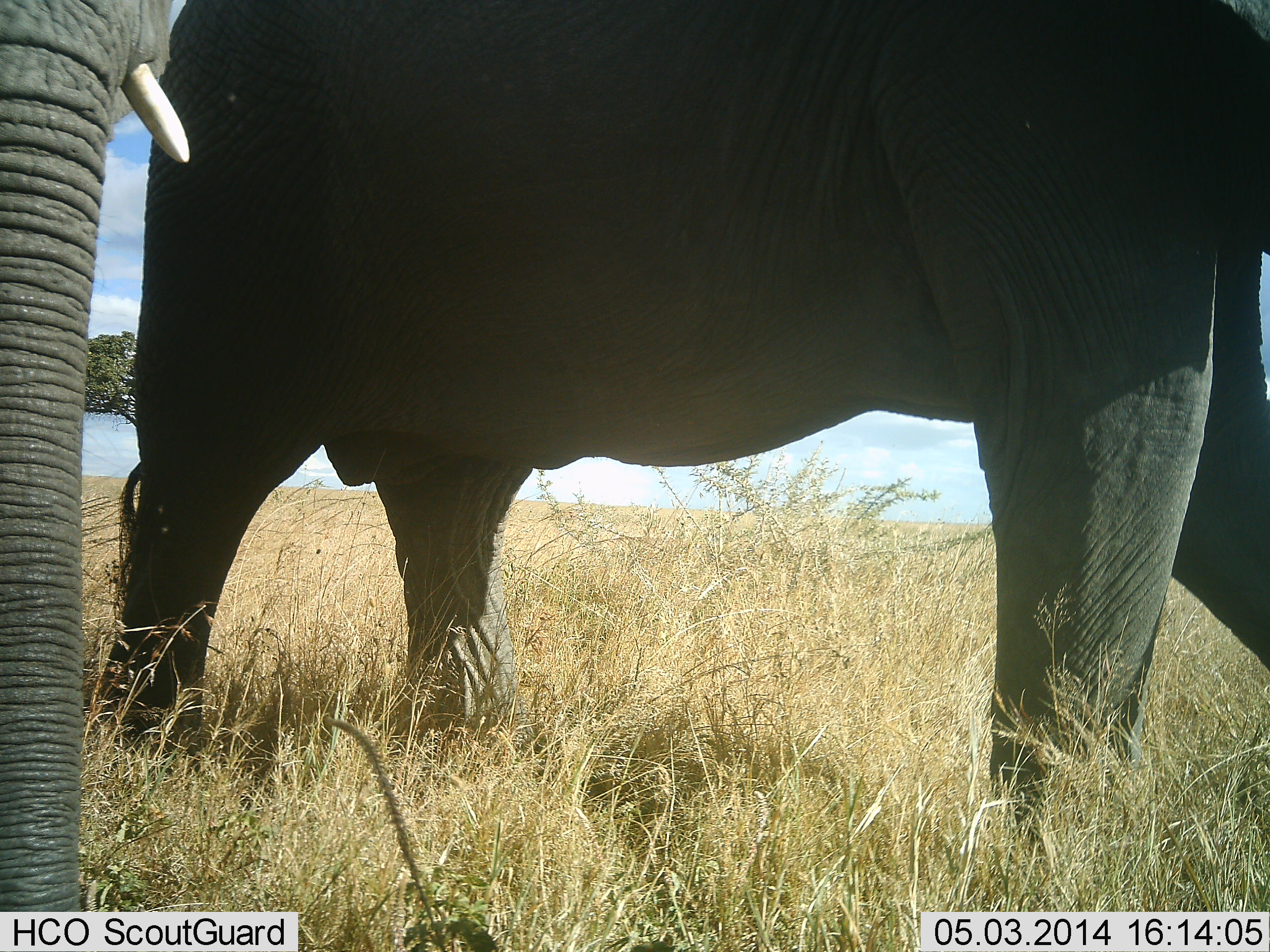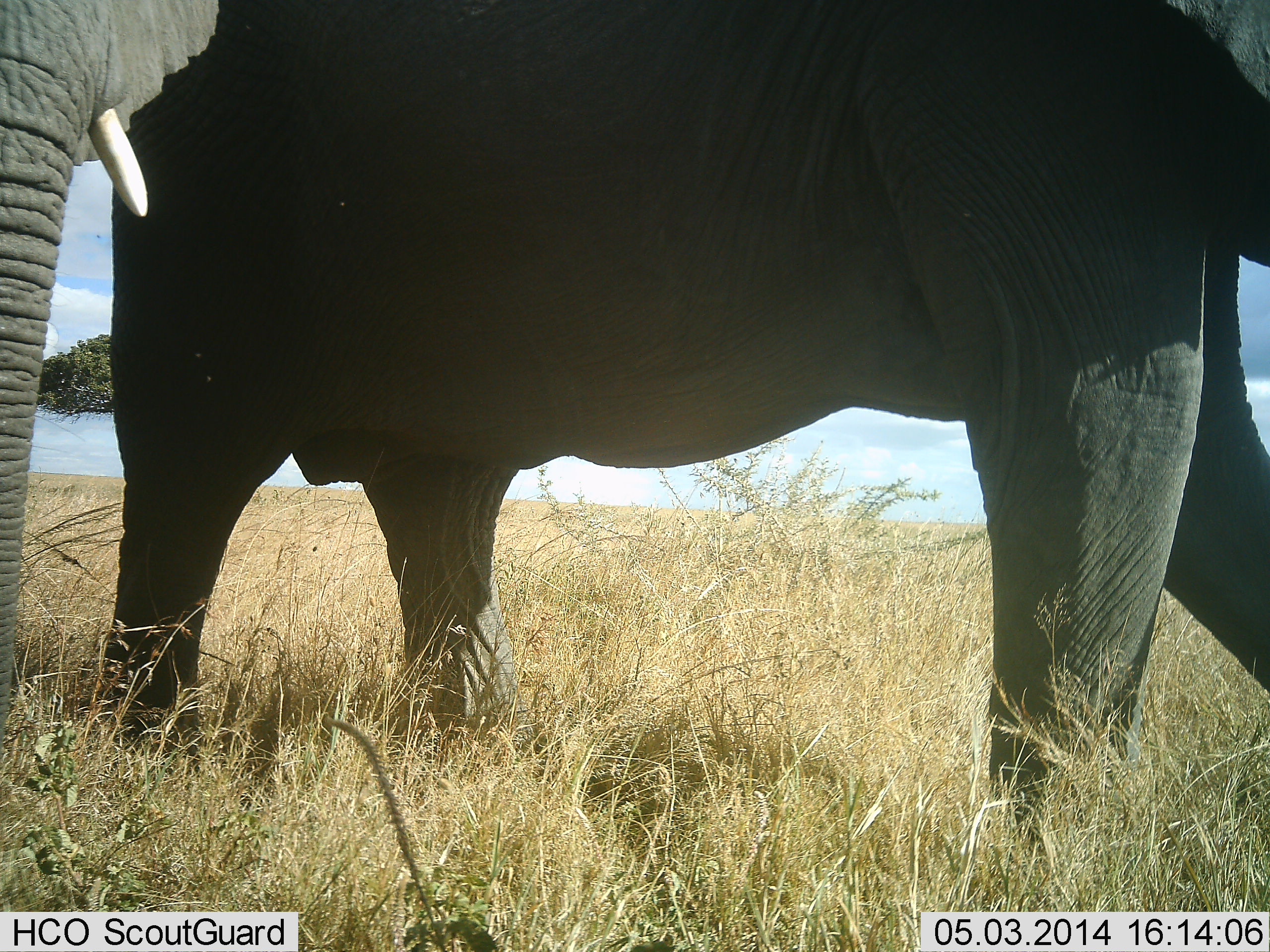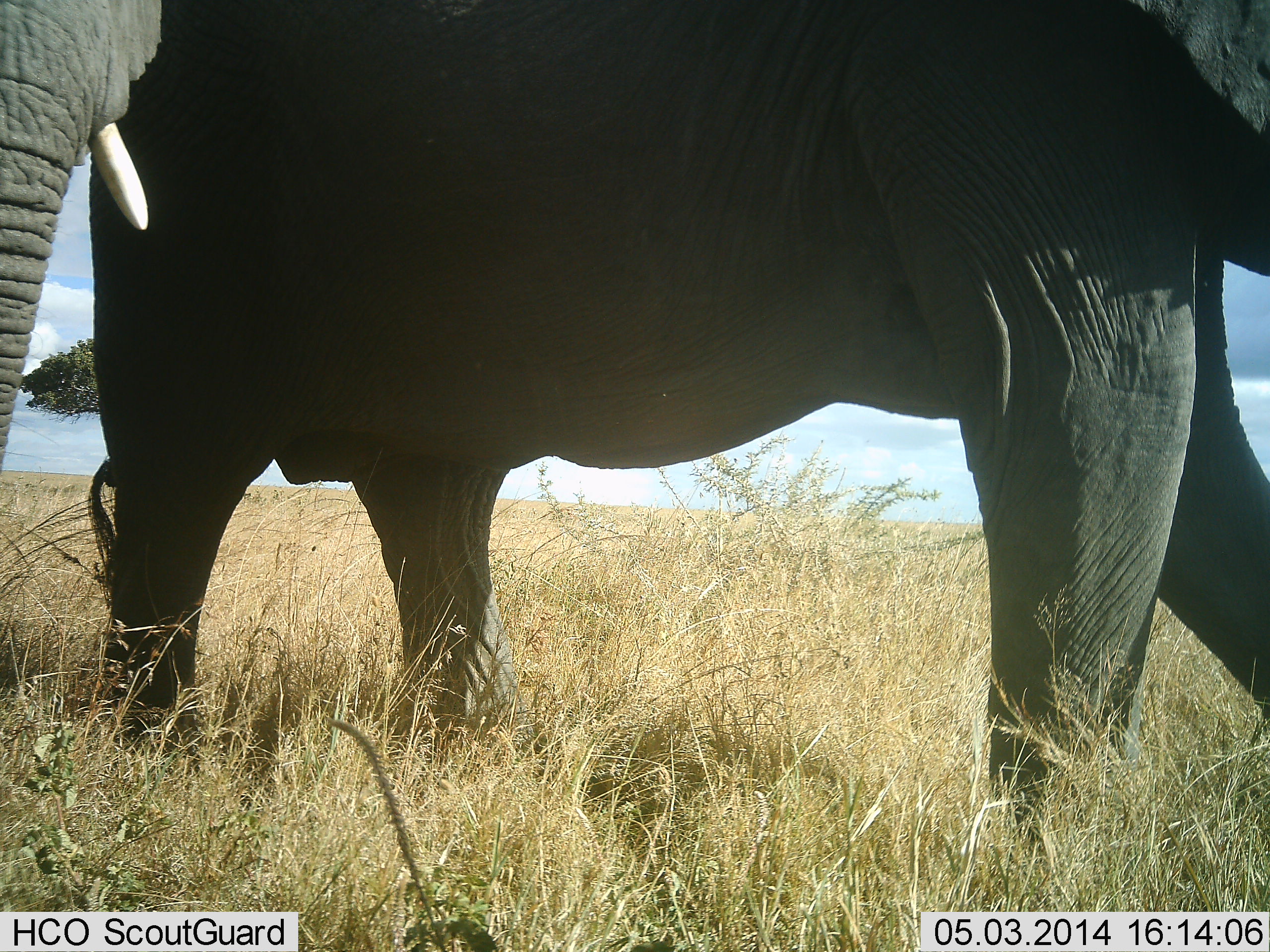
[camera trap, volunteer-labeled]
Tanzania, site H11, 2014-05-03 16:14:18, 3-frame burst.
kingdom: Animalia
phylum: Chordata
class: Mammalia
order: Proboscidea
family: Elephantidae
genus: Loxodonta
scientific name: Loxodonta africana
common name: african bush elephant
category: elephant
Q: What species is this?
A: Elephant (african bush elephant) (Loxodonta africana).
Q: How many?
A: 2.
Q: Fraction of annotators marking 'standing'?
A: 70%.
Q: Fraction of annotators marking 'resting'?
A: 0%.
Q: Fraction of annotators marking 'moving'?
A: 50%.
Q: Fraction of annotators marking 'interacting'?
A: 0%.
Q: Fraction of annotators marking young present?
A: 0%.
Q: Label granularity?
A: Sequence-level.